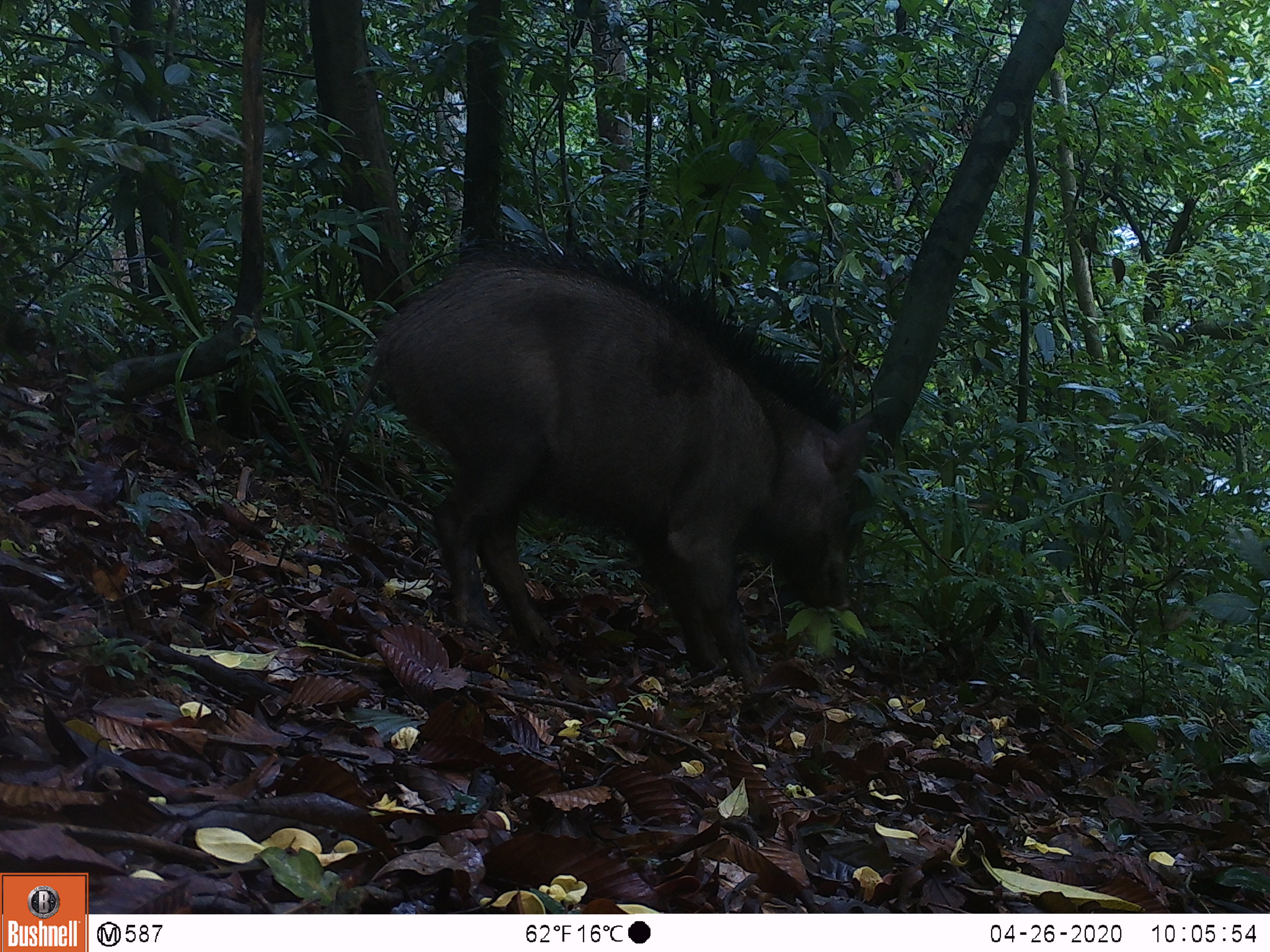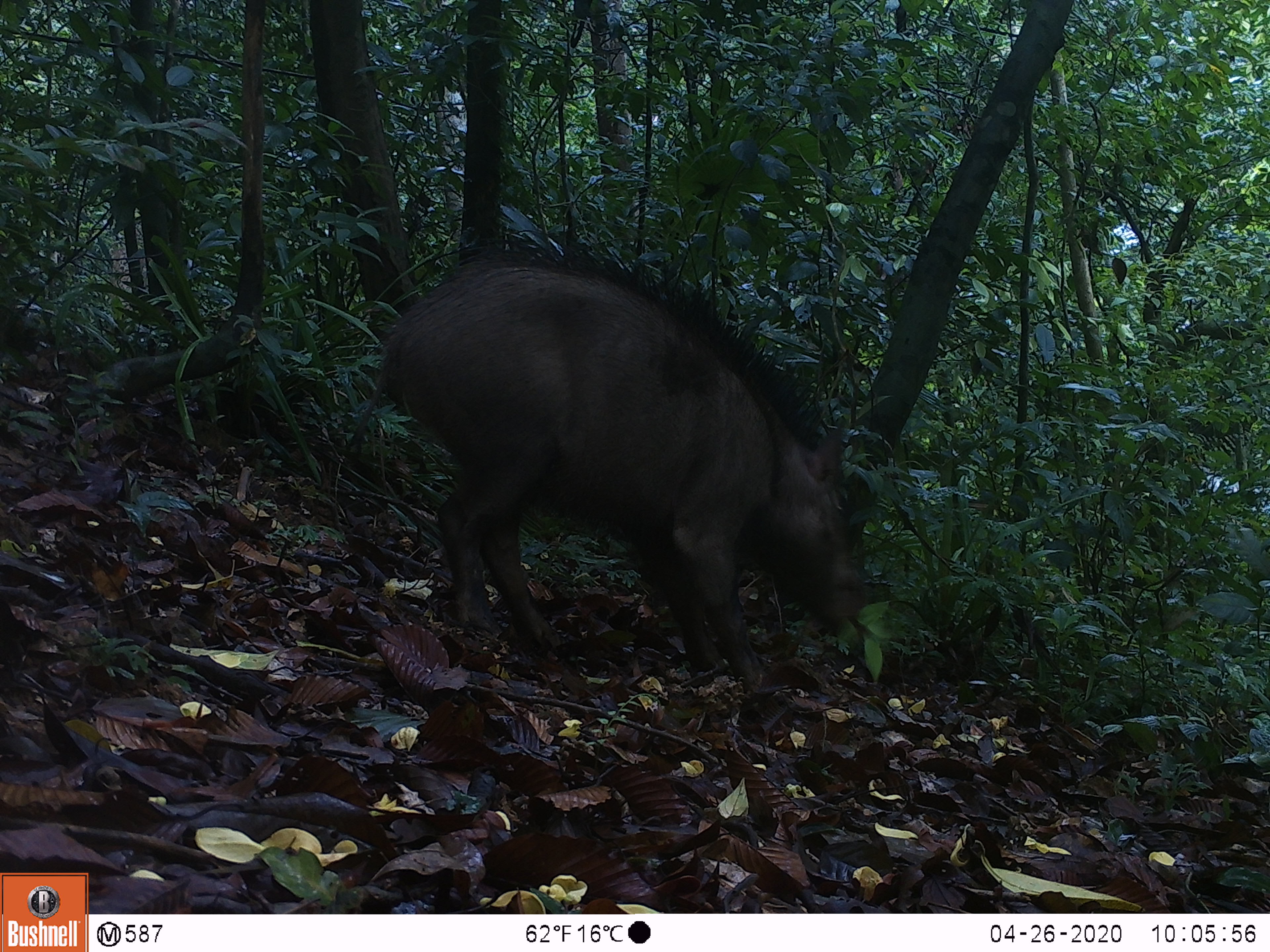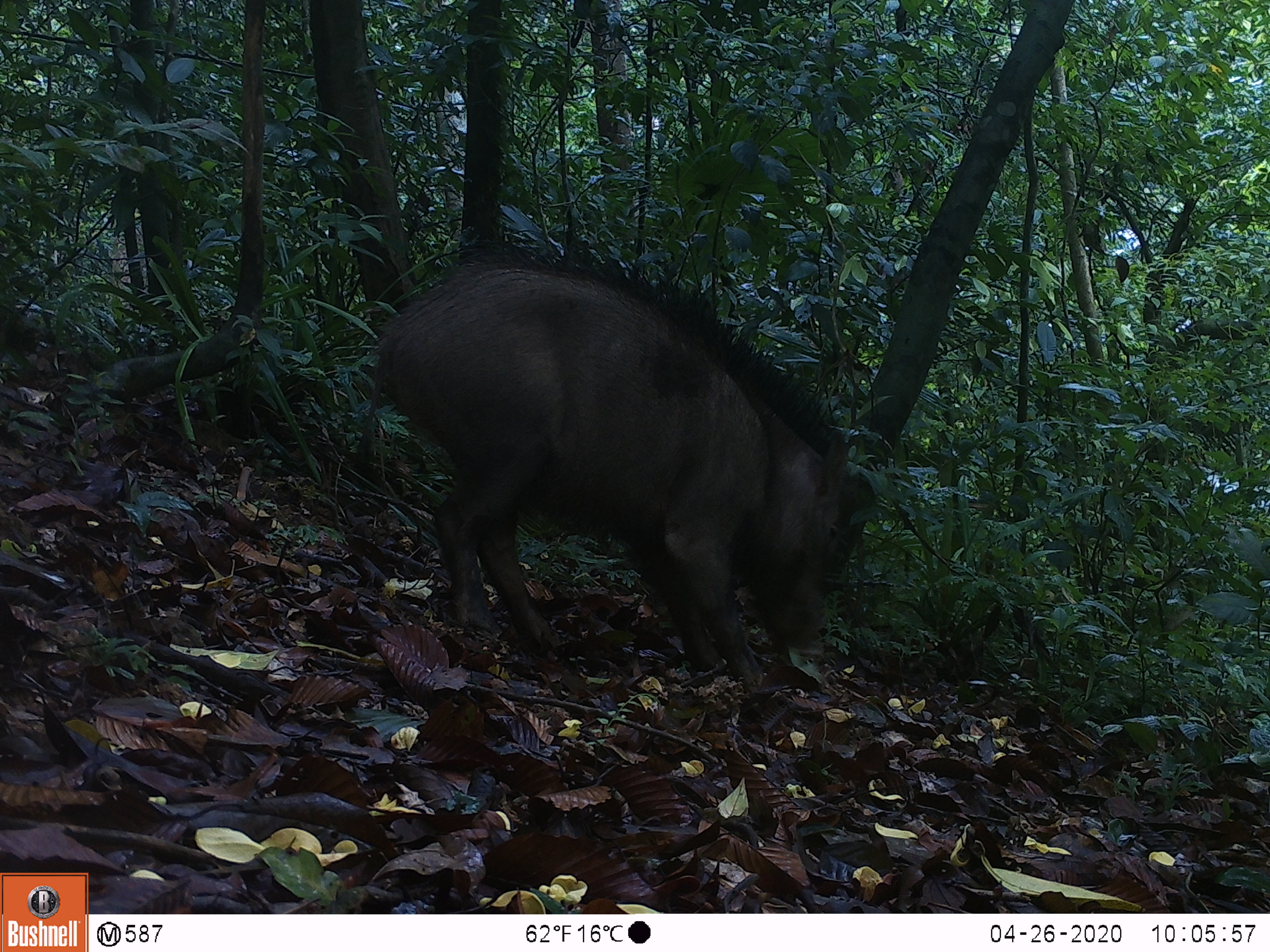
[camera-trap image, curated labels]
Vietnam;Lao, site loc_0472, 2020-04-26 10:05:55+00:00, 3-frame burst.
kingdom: Animalia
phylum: Chordata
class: Mammalia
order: Artiodactyla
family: Suidae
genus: Sus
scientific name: Sus scrofa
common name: eurasian wild pig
Eurasian wild pig (Sus scrofa). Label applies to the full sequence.